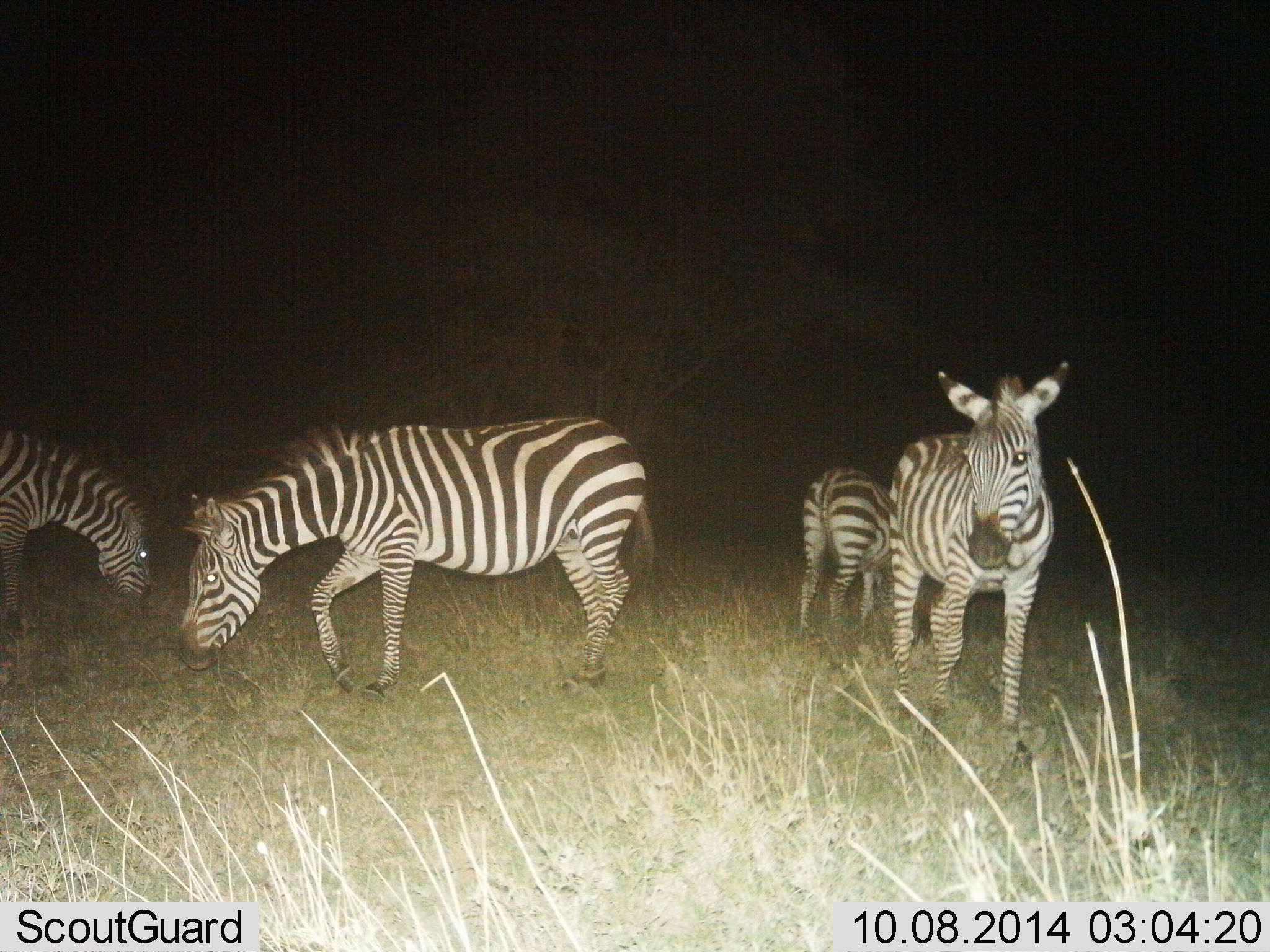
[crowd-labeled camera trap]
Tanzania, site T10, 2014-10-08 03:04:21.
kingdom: Animalia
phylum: Chordata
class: Mammalia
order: Perissodactyla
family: Equidae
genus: Equus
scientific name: Equus quagga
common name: plains zebra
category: zebra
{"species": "zebra (plains zebra) (Equus quagga)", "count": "4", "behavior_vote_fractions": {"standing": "80%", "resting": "0%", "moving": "10%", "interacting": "0%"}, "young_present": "0%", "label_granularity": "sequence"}